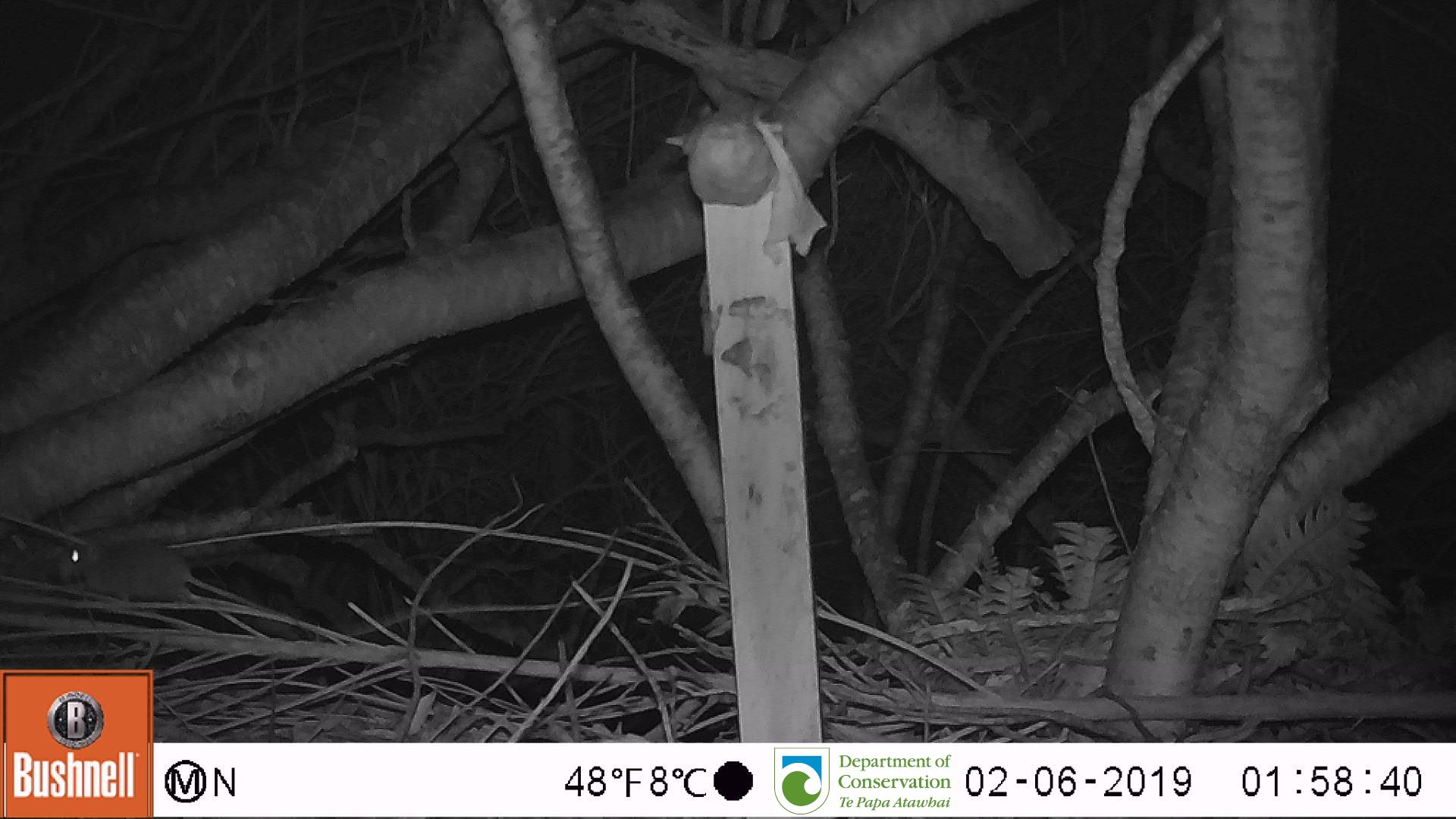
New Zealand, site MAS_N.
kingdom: Animalia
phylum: Chordata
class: Mammalia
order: Rodentia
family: Muridae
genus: Mus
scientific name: Mus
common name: mouse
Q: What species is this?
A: Mouse (Mus).